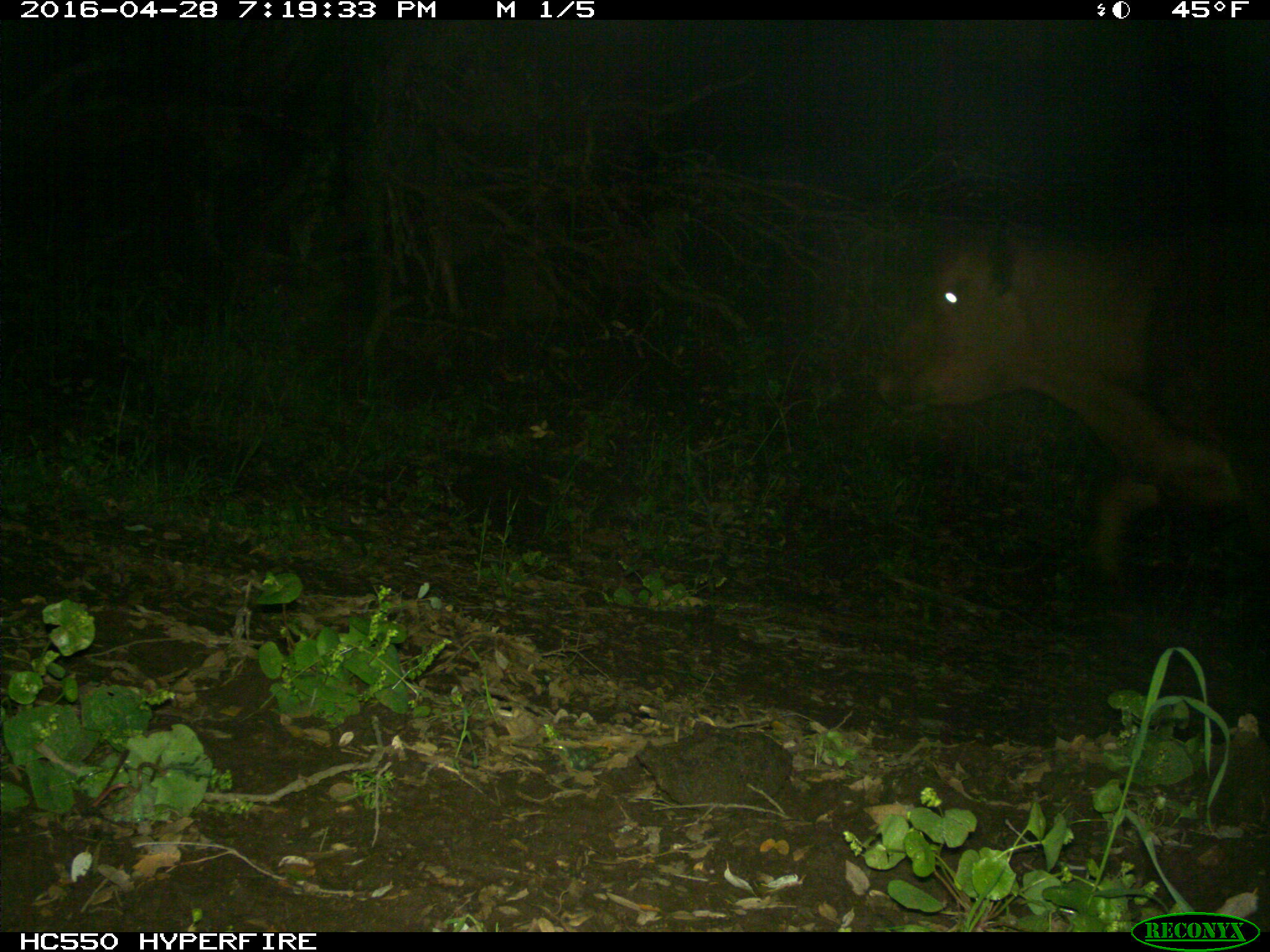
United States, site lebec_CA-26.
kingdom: Animalia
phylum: Chordata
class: Mammalia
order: Artiodactyla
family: Bovidae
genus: Bos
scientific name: Bos taurus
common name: domestic cow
Bos taurus (domestic cow).